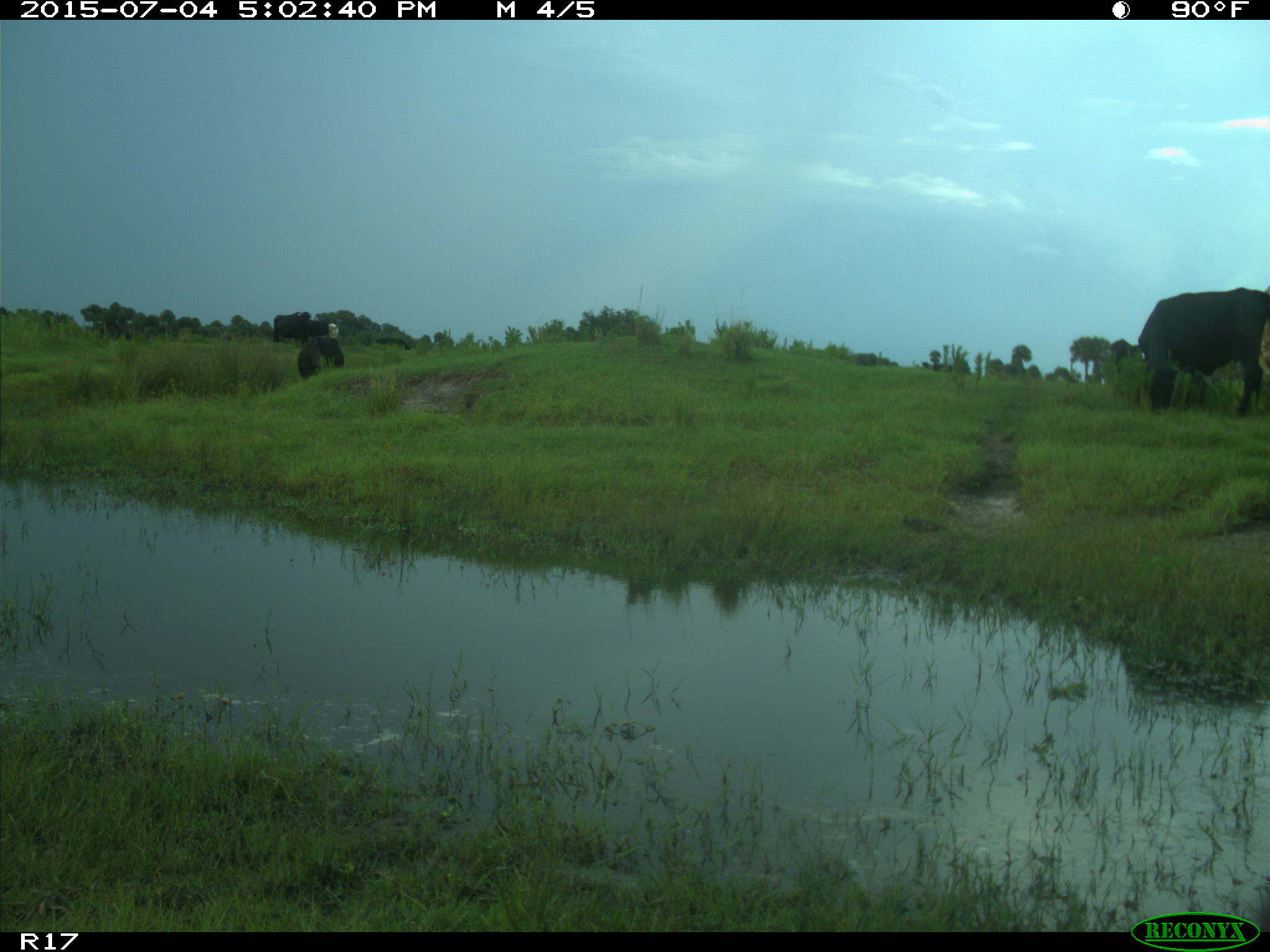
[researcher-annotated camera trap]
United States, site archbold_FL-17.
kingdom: Animalia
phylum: Chordata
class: Mammalia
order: Artiodactyla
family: Bovidae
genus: Bos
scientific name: Bos taurus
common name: domestic cow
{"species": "Bos taurus (domestic cow)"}